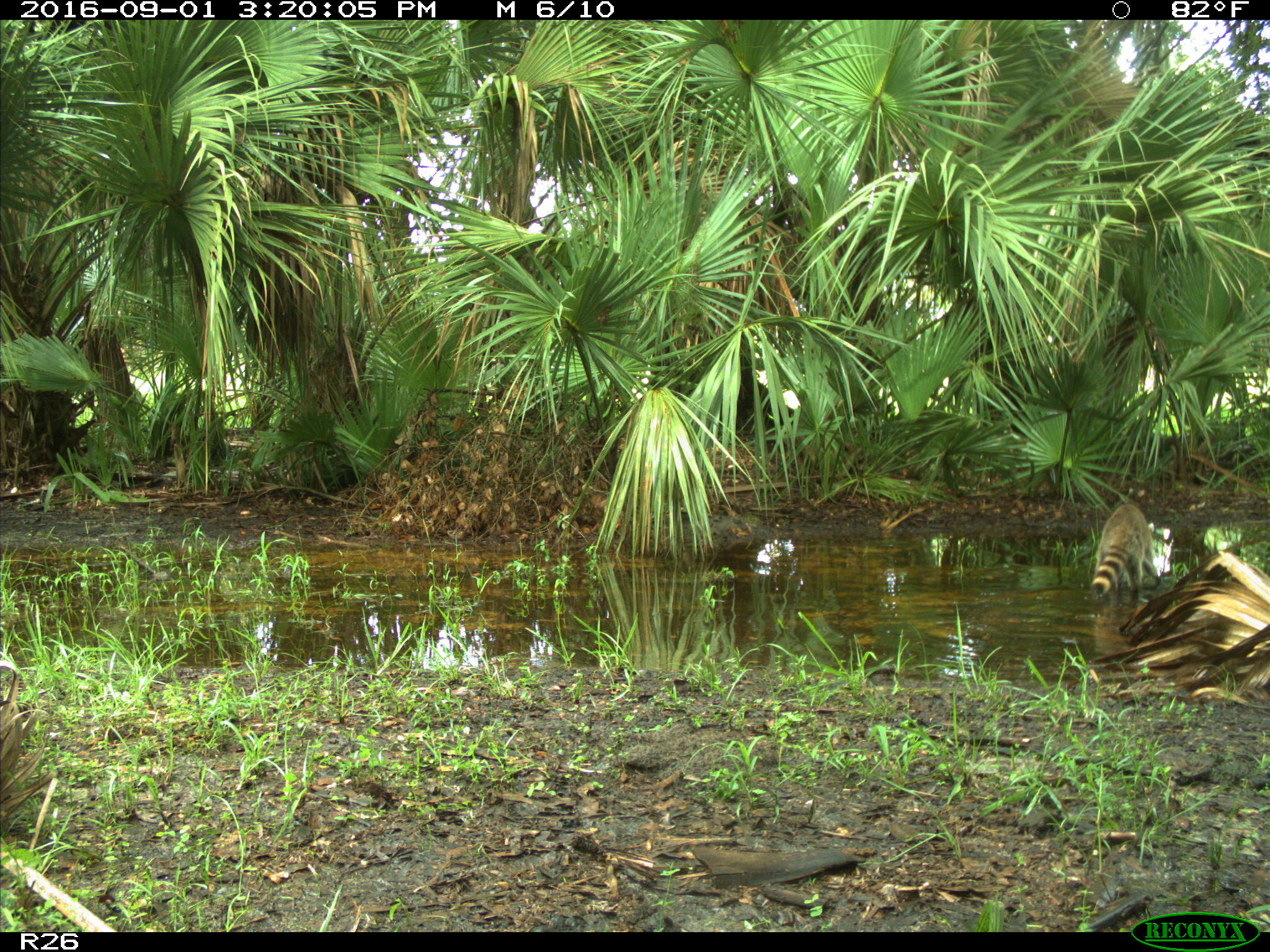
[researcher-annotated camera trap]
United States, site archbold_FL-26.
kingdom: Animalia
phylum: Chordata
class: Mammalia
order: Carnivora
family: Procyonidae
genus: Procyon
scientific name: Procyon lotor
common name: common raccoon